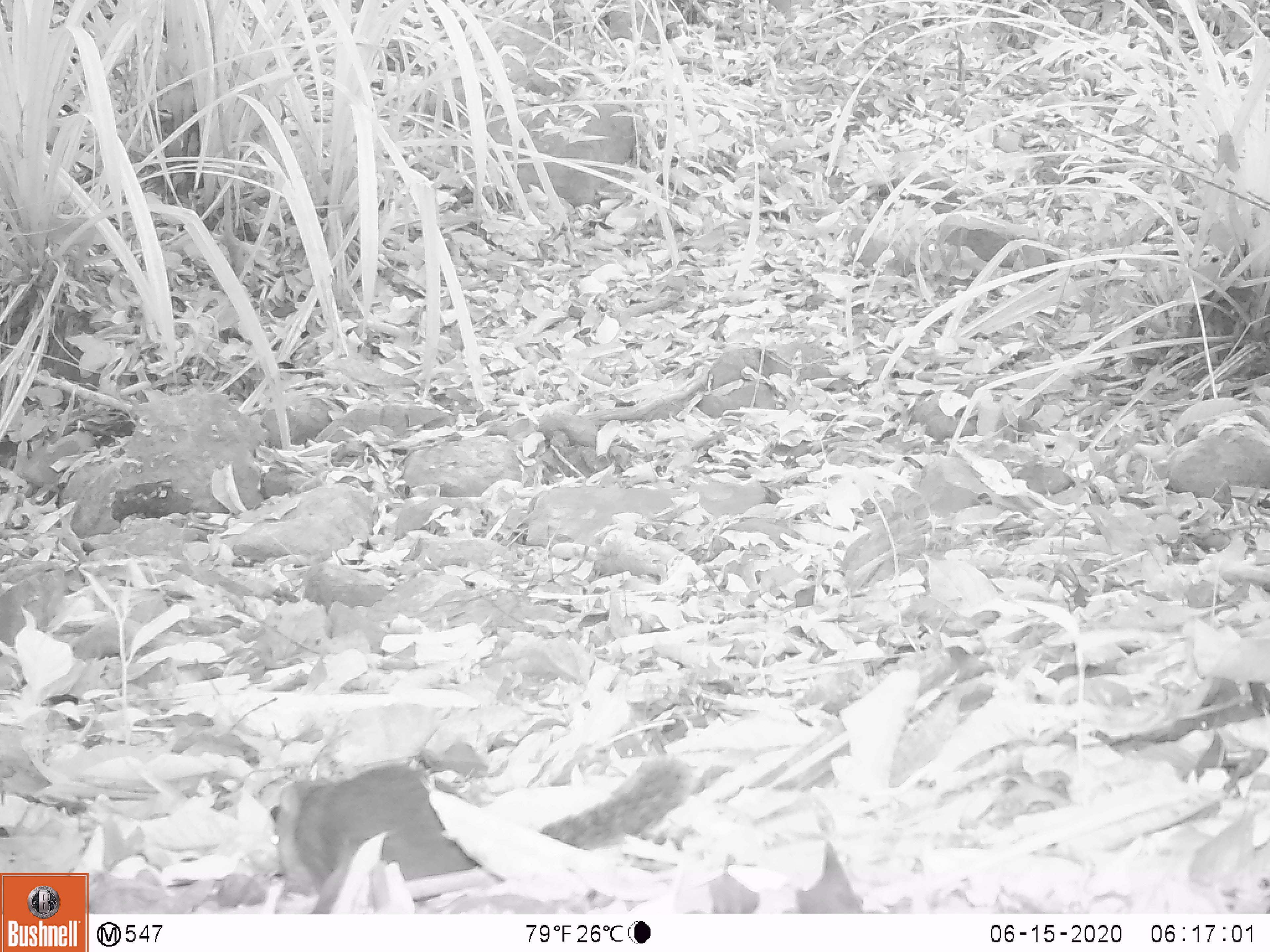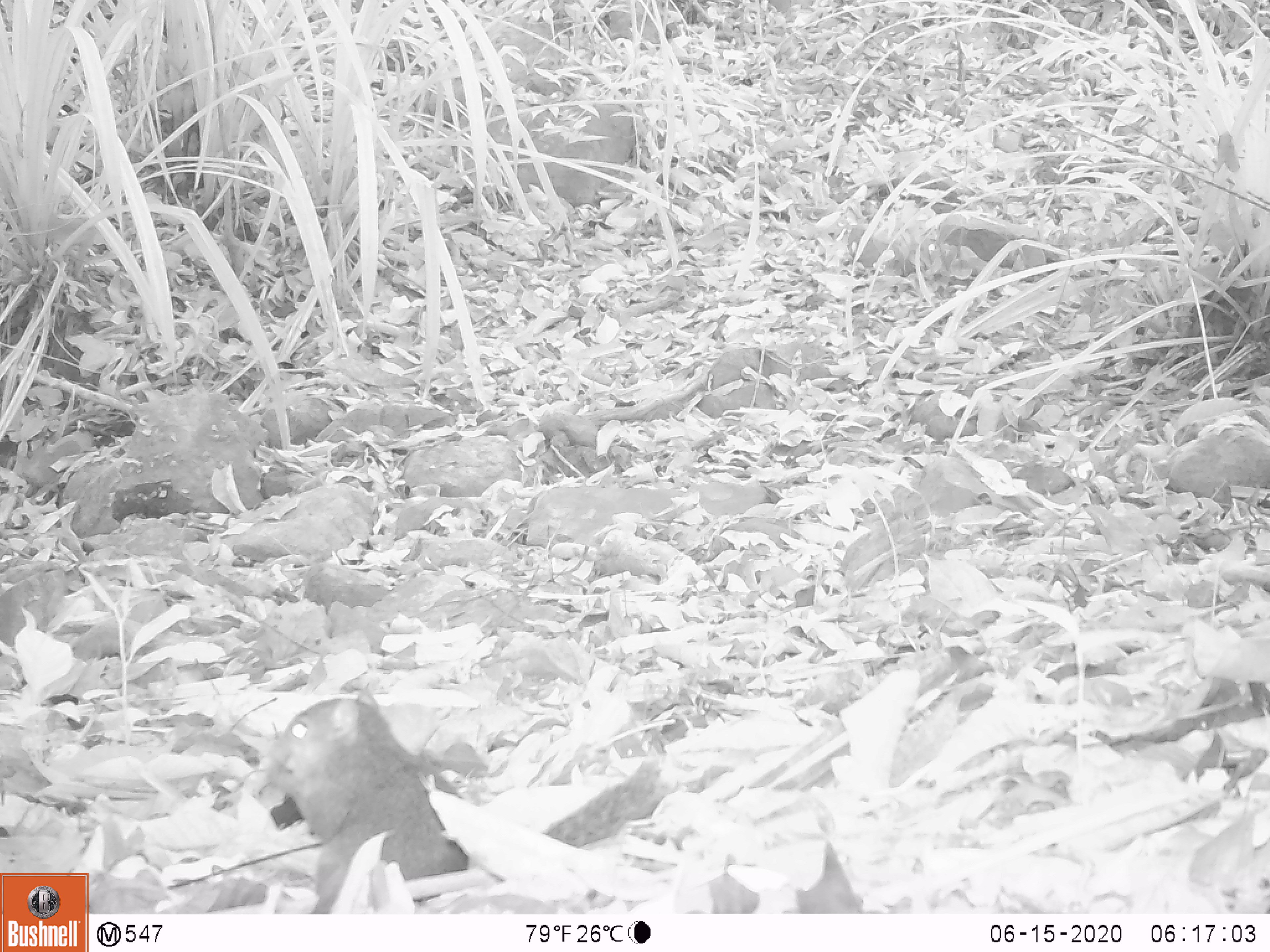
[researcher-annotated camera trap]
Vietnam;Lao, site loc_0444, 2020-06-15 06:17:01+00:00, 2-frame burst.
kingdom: Animalia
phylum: Chordata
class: Mammalia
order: Rodentia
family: Sciuridae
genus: Dremomys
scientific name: Dremomys rufigenis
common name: red-cheeked squirrel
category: red cheeked squirrel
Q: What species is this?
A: Red cheeked squirrel (red-cheeked squirrel) (Dremomys rufigenis).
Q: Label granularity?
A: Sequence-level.